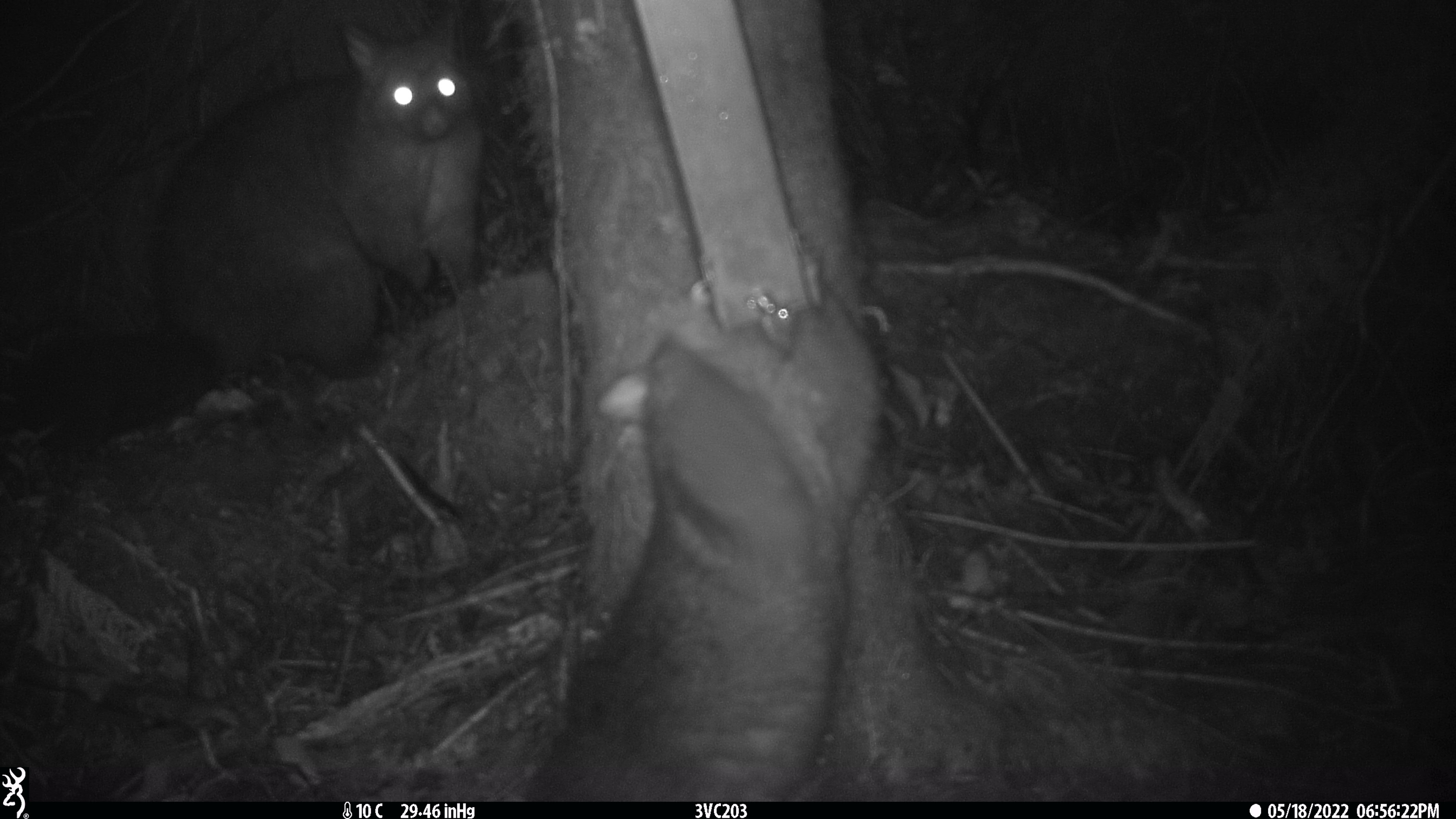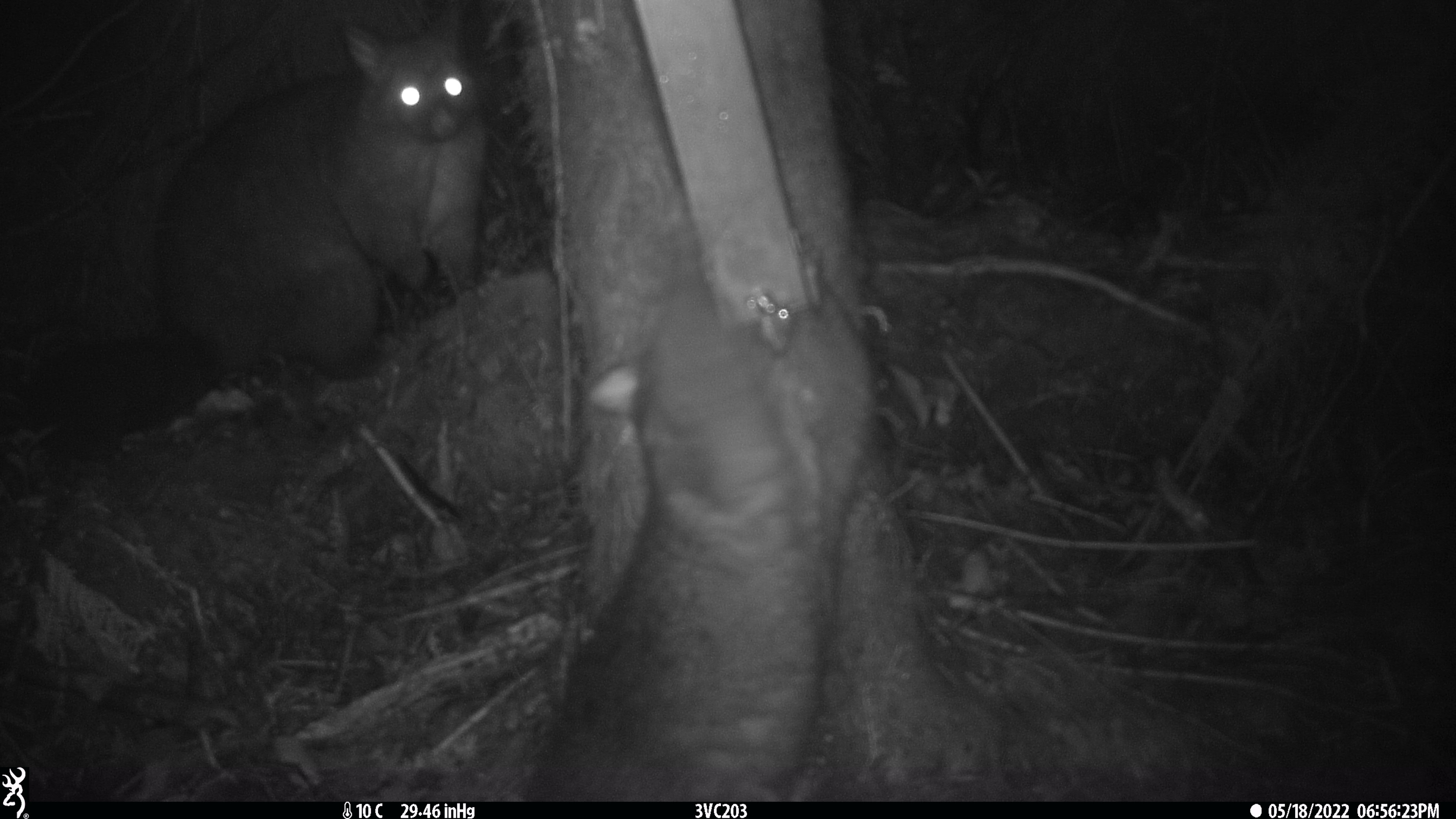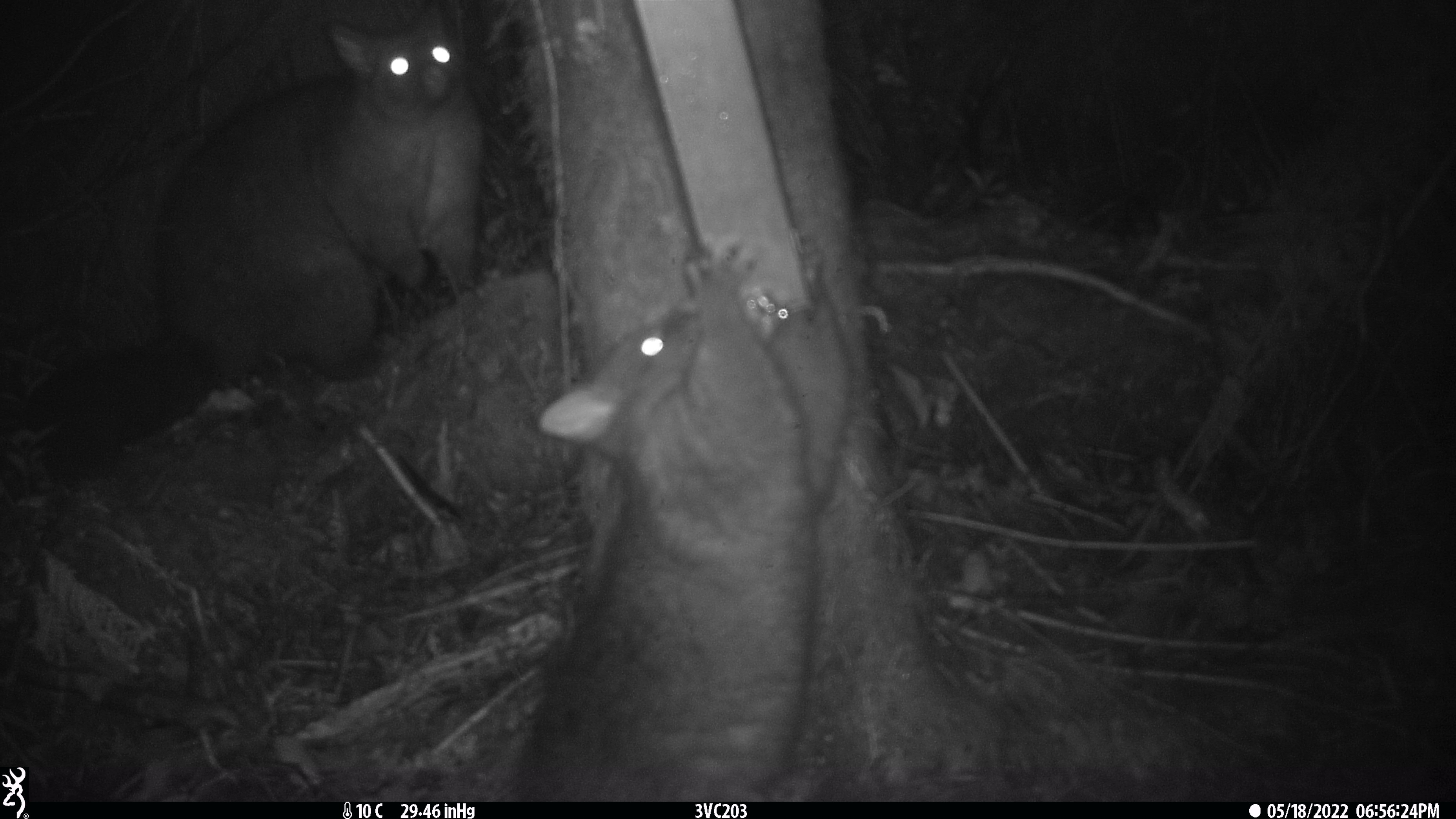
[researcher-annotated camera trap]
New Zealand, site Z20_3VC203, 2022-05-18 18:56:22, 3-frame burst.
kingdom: Animalia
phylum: Chordata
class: Mammalia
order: Diprotodontia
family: Phalangeridae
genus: Trichosurus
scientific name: Trichosurus vulpecula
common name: common brushtail possum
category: possum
Possum (common brushtail possum) (Trichosurus vulpecula).